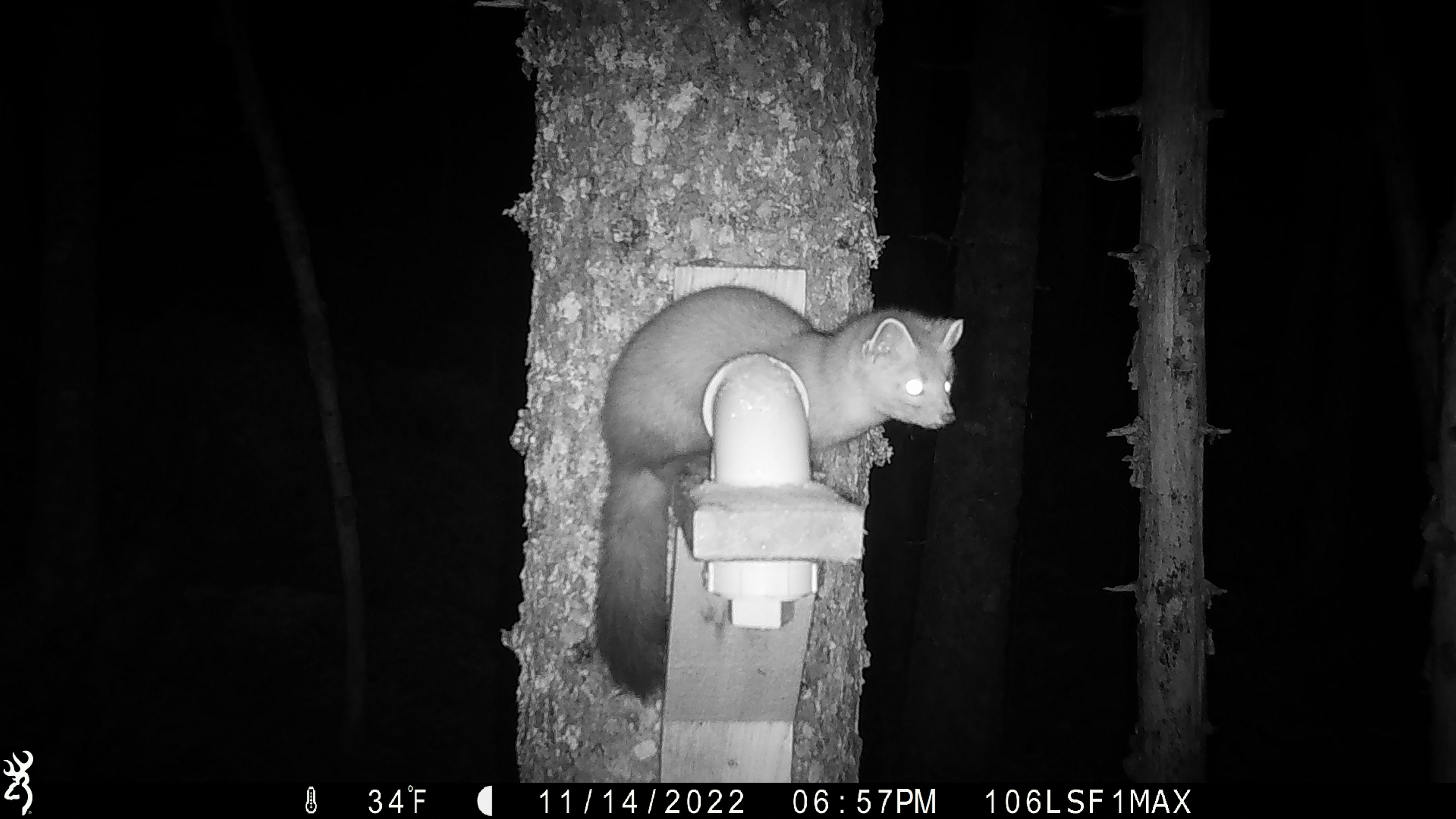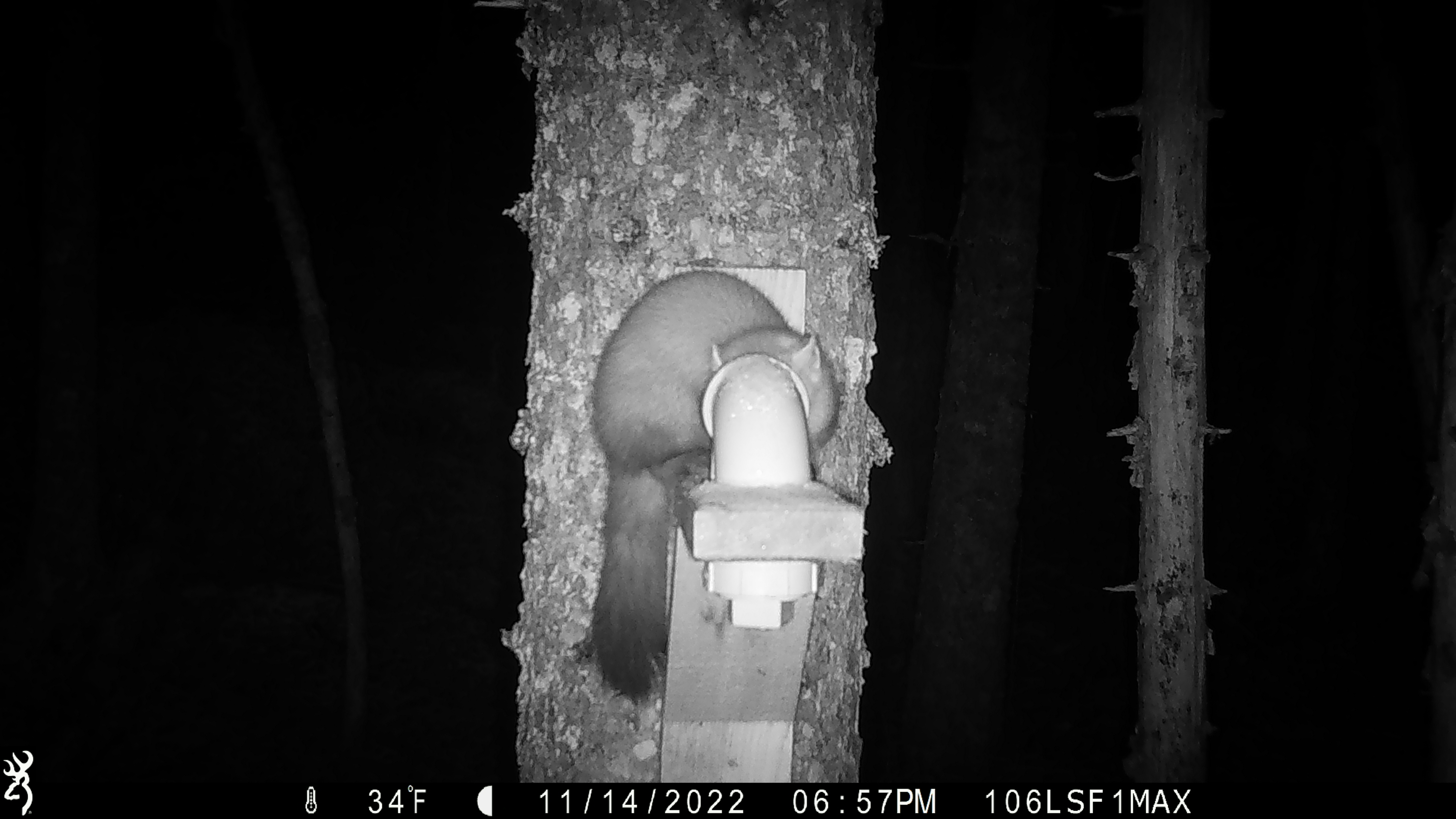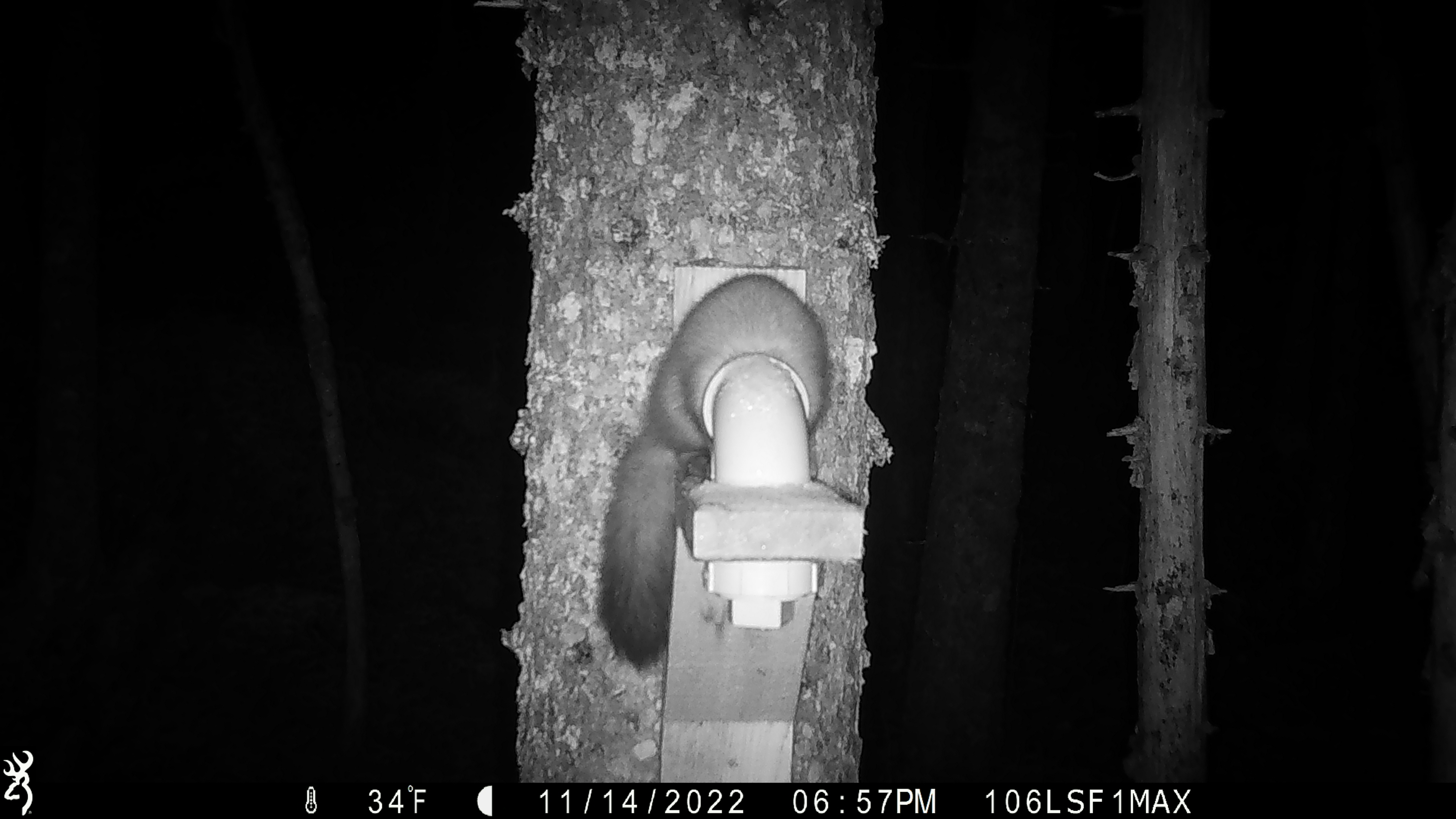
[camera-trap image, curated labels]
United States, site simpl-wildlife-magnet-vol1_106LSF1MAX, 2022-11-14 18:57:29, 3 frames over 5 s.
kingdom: Animalia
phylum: Chordata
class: Mammalia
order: Carnivora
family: Mustelidae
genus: Martes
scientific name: Martes americana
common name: american marten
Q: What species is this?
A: American marten (Martes americana).